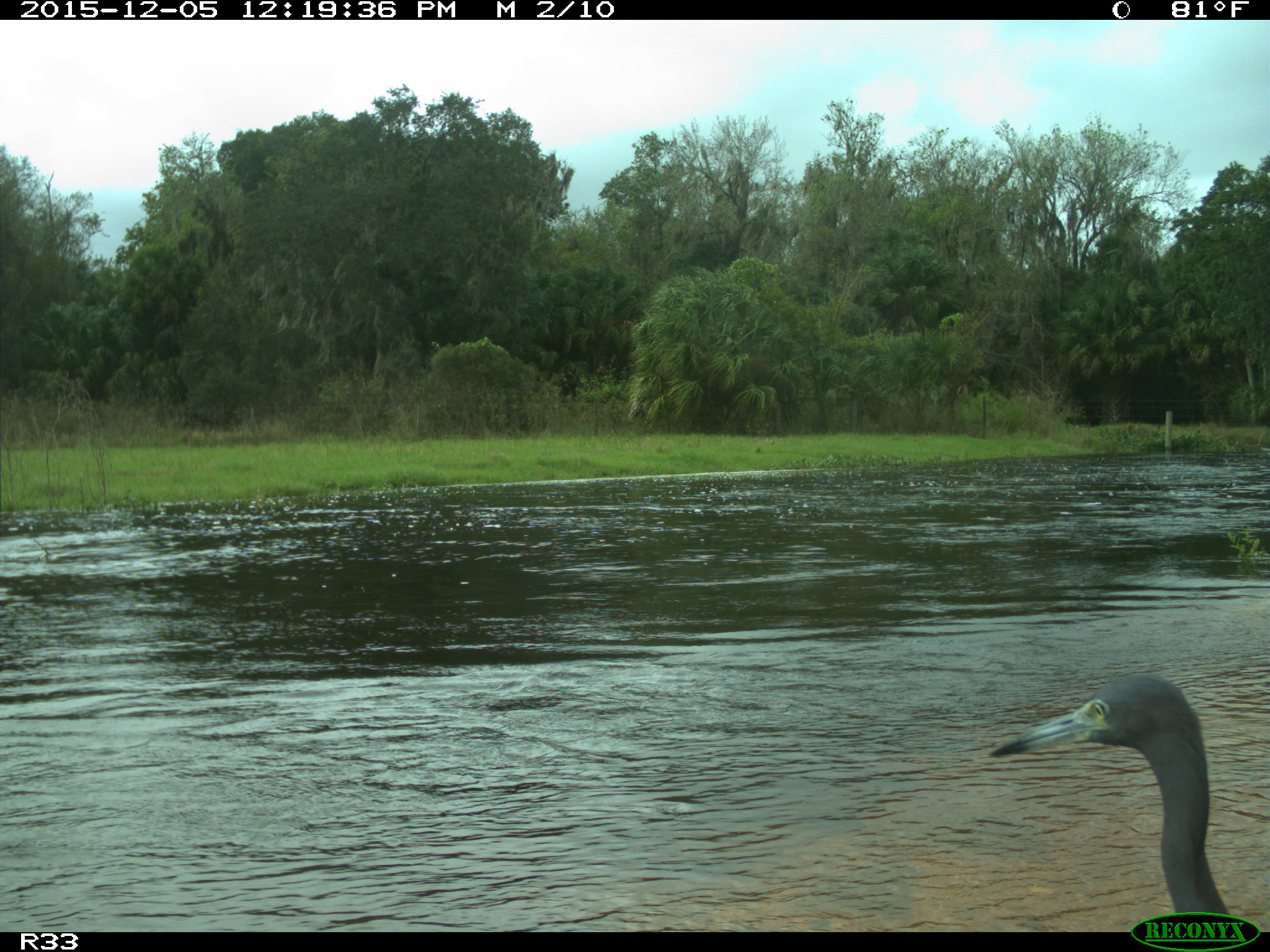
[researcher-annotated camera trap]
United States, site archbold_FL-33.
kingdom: Animalia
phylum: Chordata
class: Aves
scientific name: Aves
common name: birds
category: unidentified bird